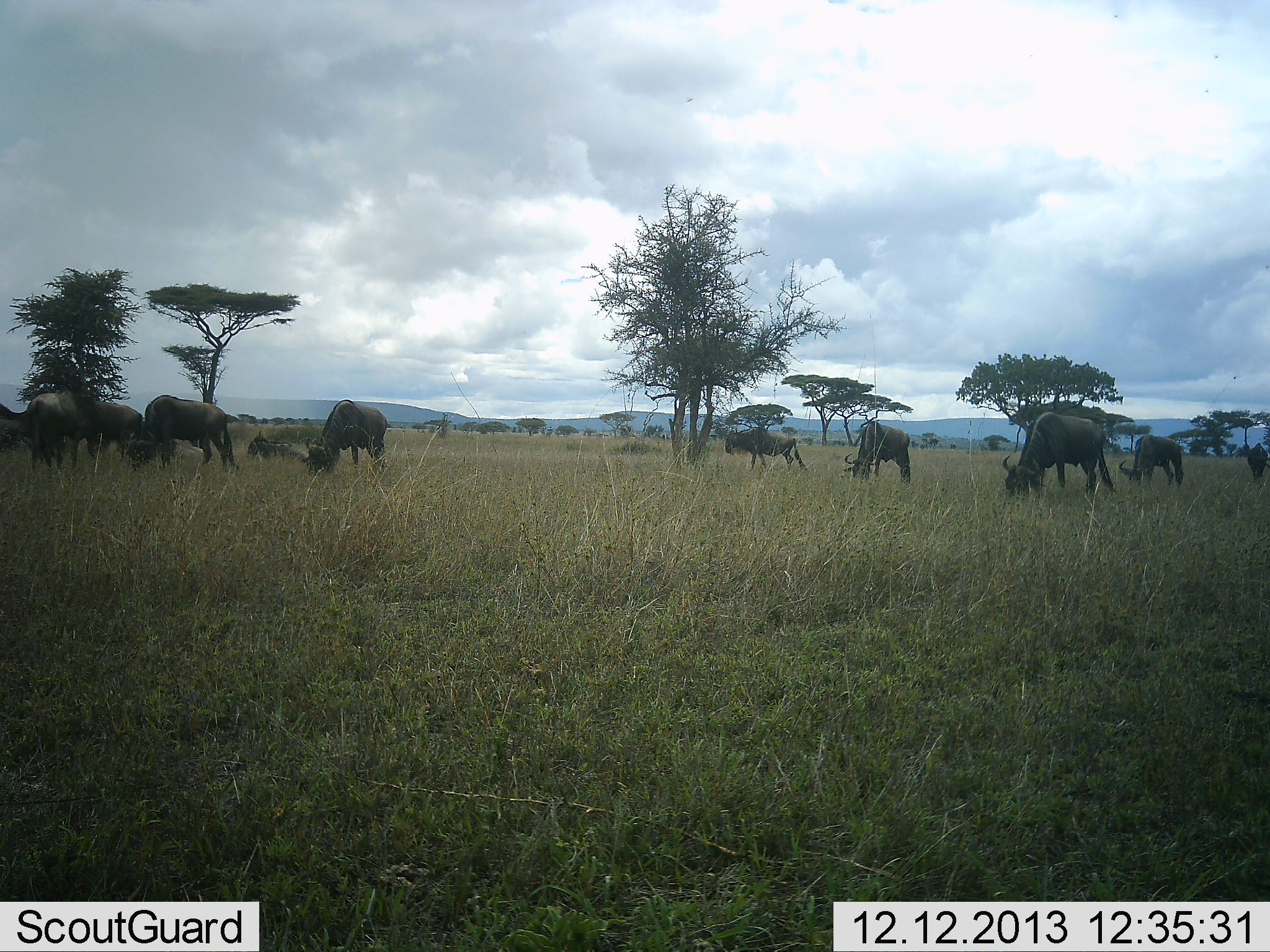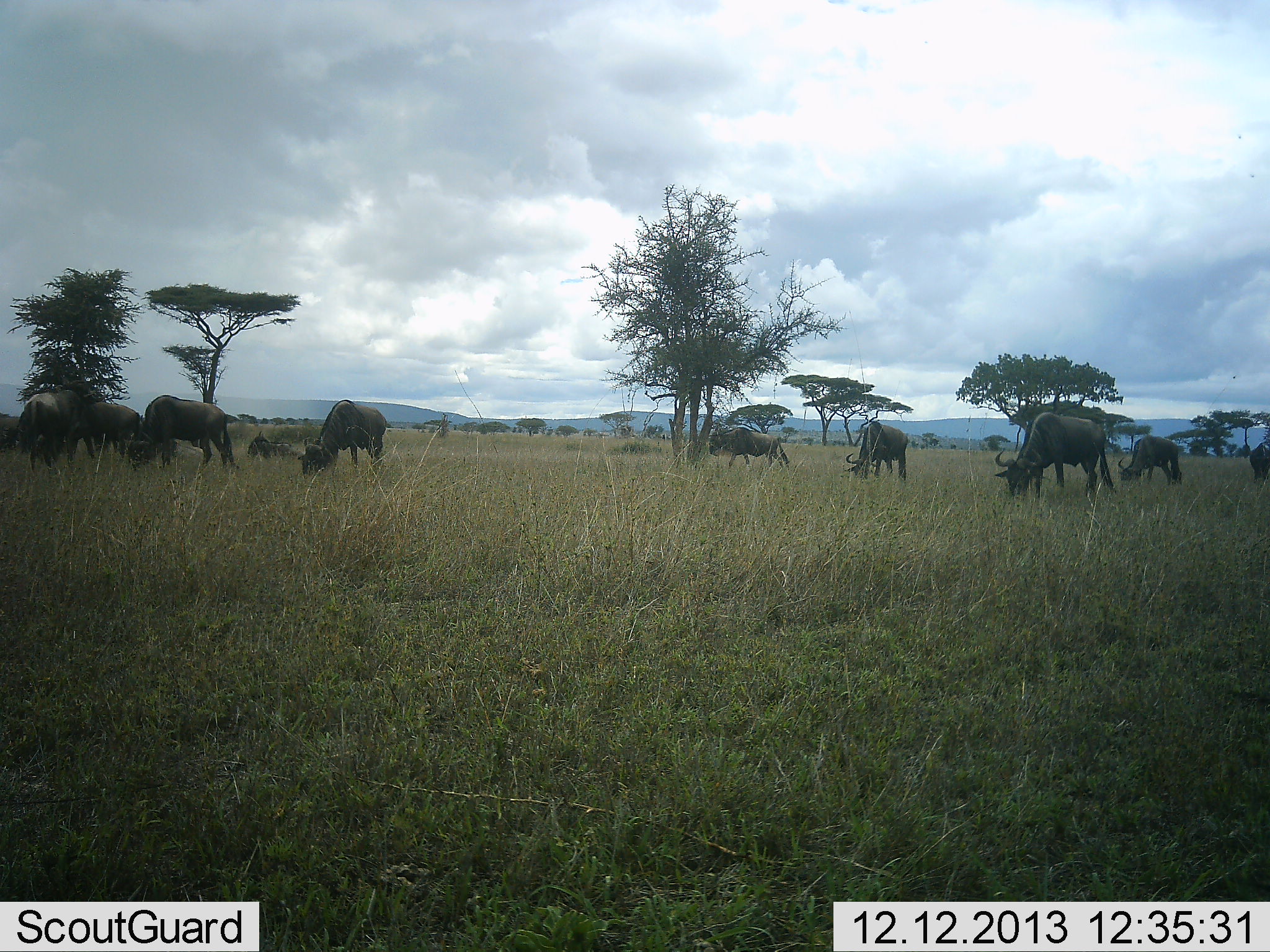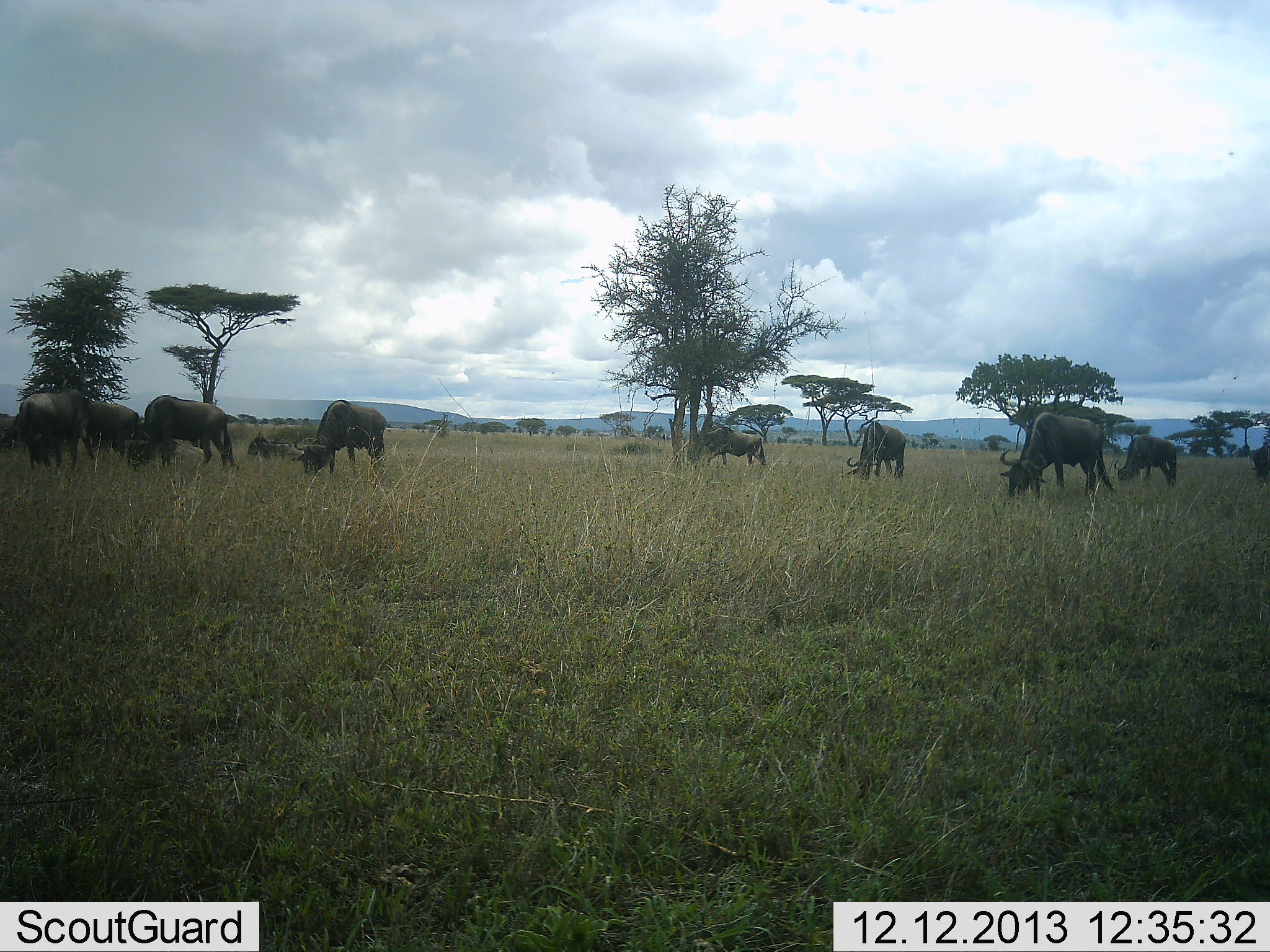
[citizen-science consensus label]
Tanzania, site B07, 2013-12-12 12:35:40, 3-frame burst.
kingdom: Animalia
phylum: Chordata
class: Mammalia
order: Artiodactyla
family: Bovidae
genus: Connochaetes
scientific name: Connochaetes taurinus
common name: blue wildebeest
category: wildebeest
Wildebeest (blue wildebeest) (Connochaetes taurinus), count 10. Behavior (volunteer vote fractions): standing 20%, resting 0%, moving 30%, interacting 0%. Young present (vote fraction): 0%. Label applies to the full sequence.